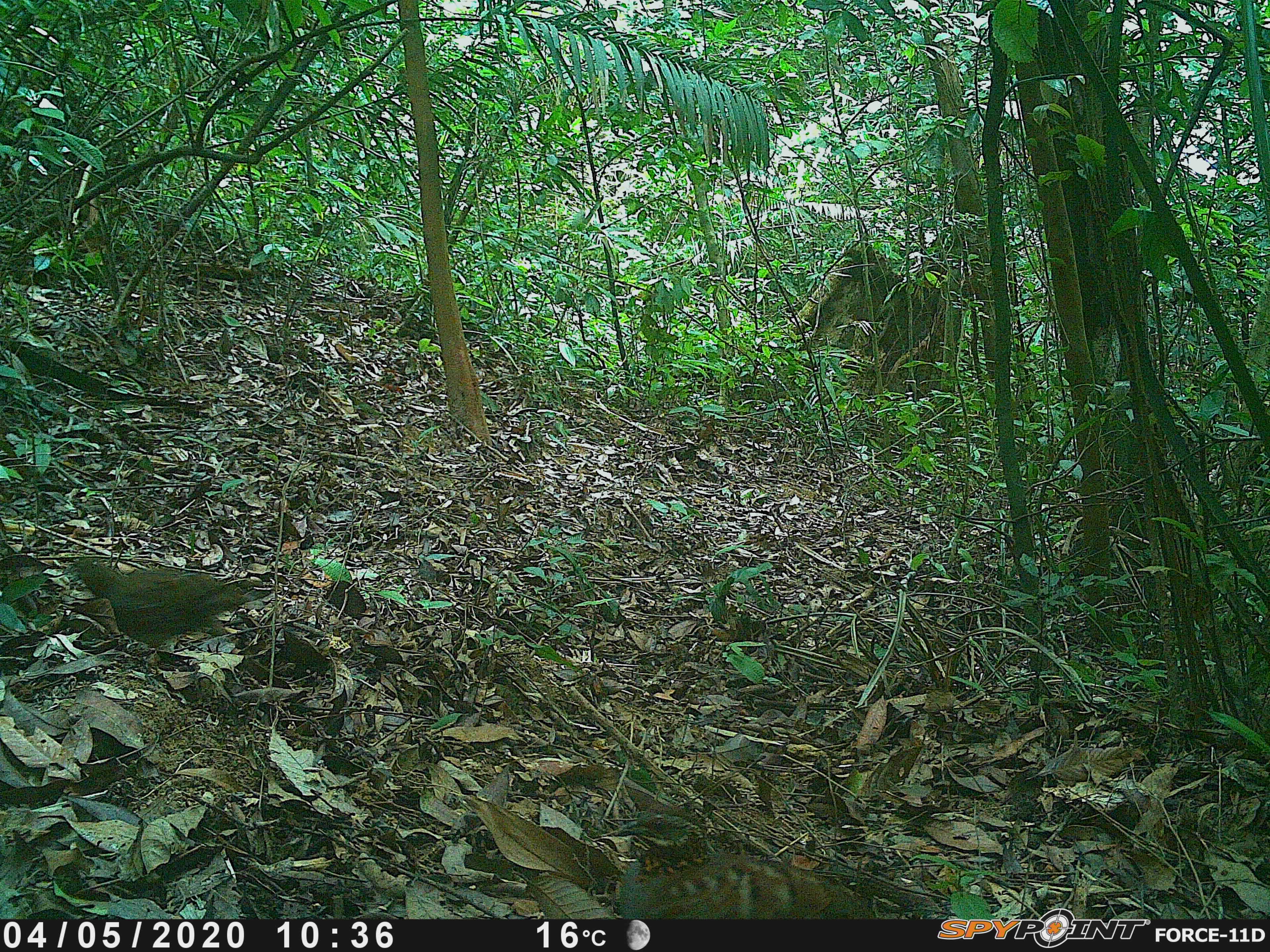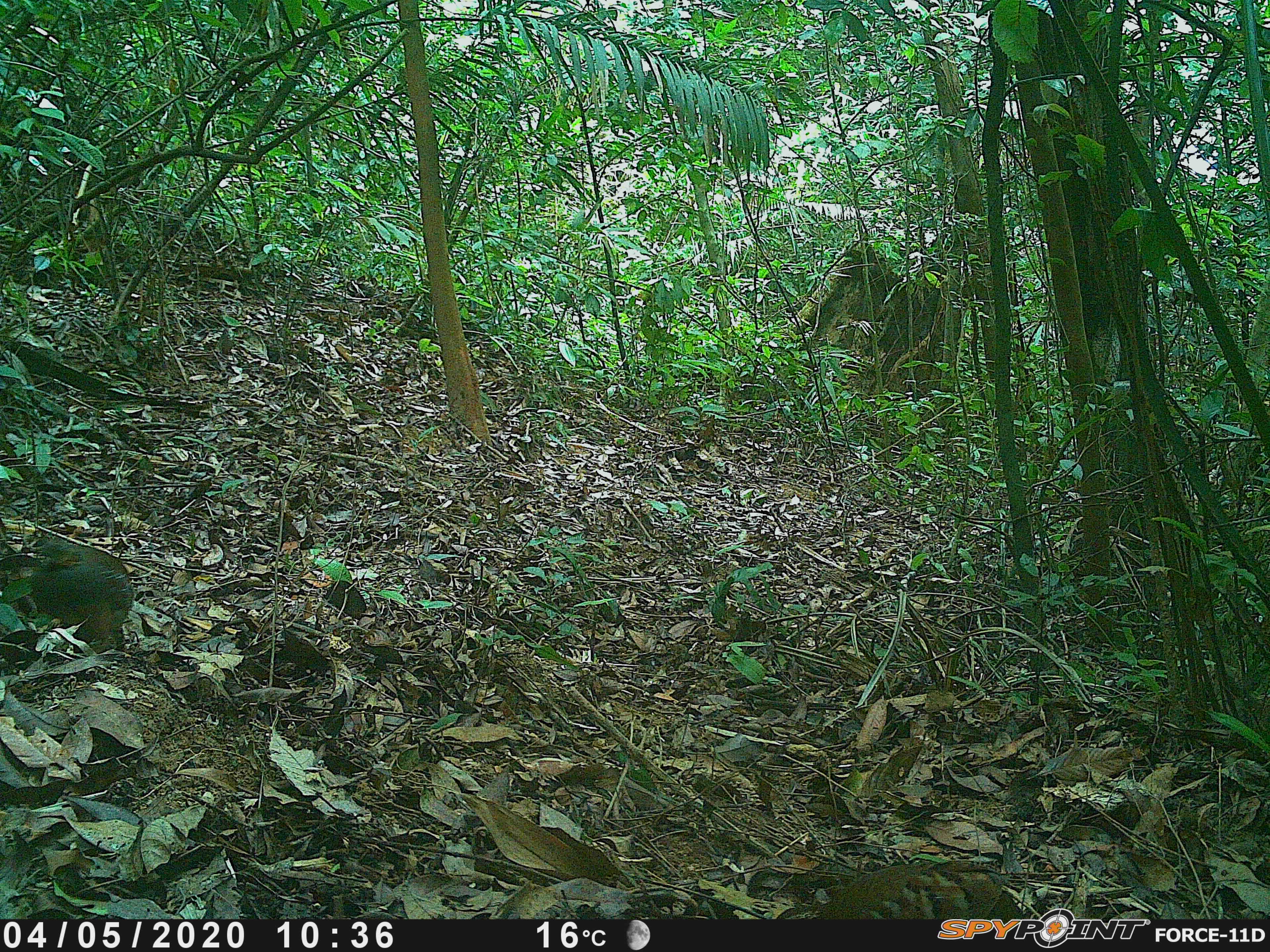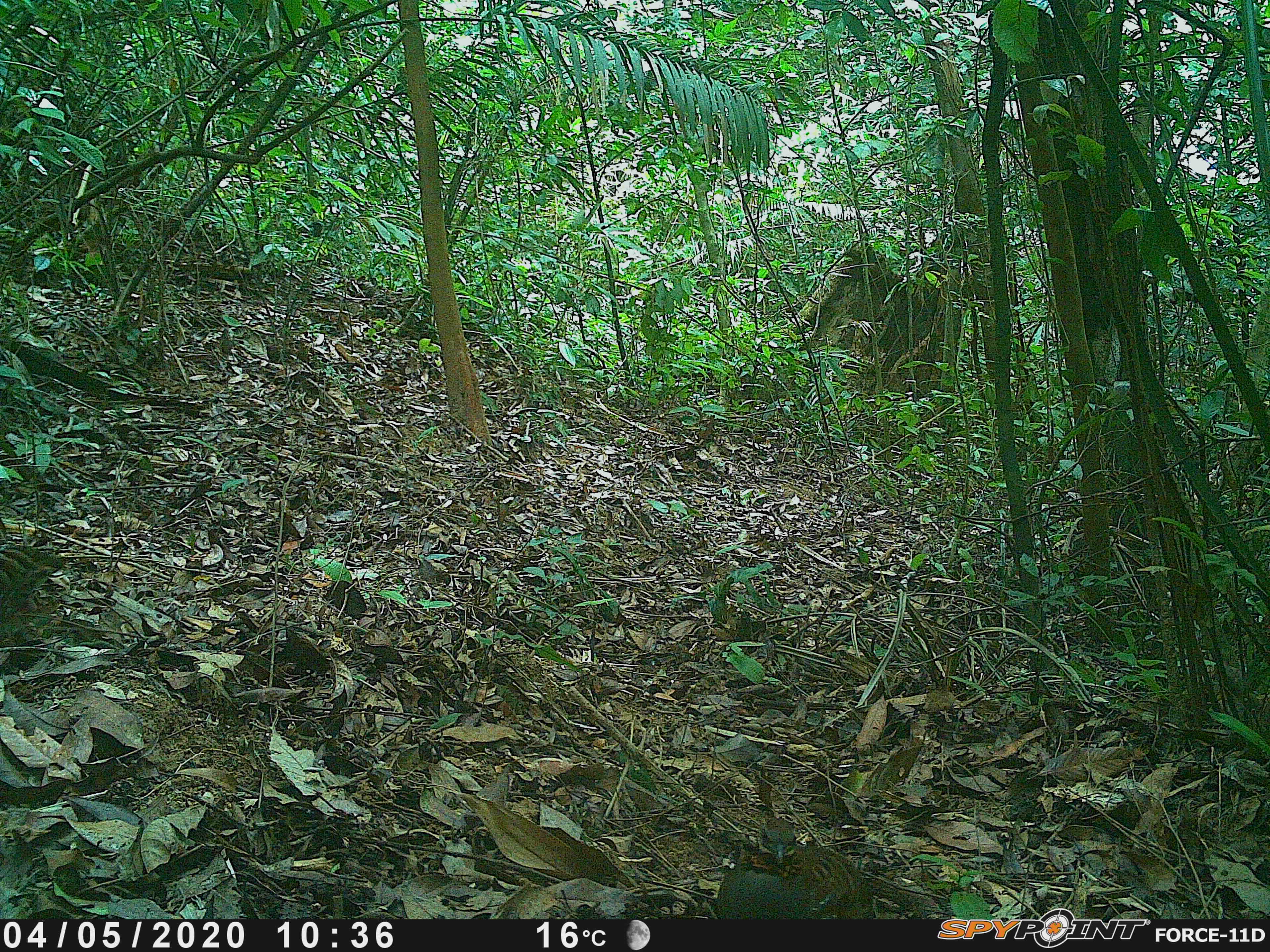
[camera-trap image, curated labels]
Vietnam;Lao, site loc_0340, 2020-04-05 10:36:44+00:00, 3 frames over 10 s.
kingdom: Animalia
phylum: Chordata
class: Aves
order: Galliformes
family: Phasianidae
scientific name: Phasianidae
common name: partridge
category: unidentified partridge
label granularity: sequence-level